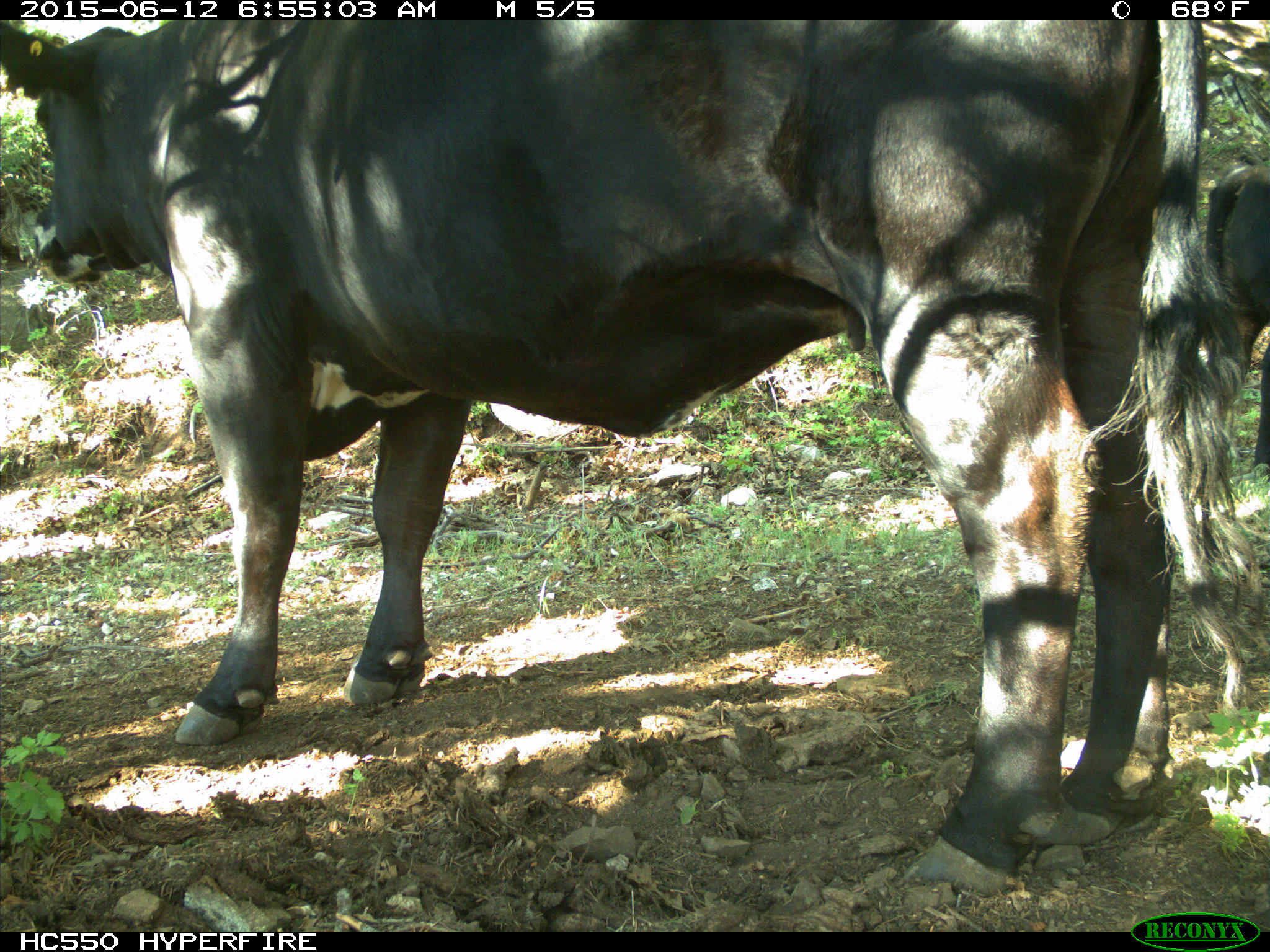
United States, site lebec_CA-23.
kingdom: Animalia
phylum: Chordata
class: Mammalia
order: Artiodactyla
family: Bovidae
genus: Bos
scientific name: Bos taurus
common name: domestic cow